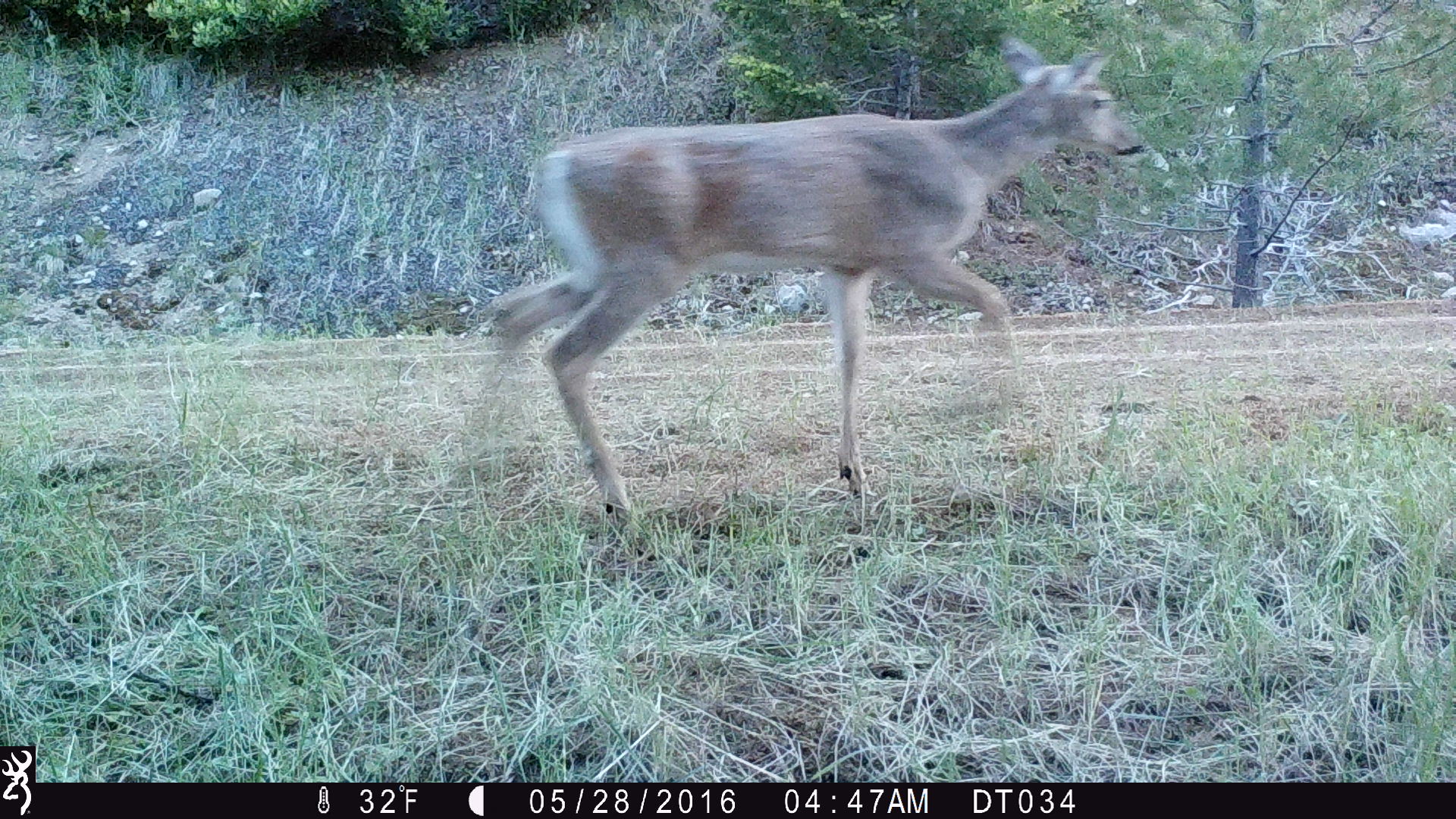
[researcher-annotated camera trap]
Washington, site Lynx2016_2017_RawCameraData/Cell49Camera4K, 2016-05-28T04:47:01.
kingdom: Animalia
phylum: Chordata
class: Mammalia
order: Artiodactyla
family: Cervidae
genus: Odocoileus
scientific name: Odocoileus virginianus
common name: white-tailed deer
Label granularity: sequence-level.